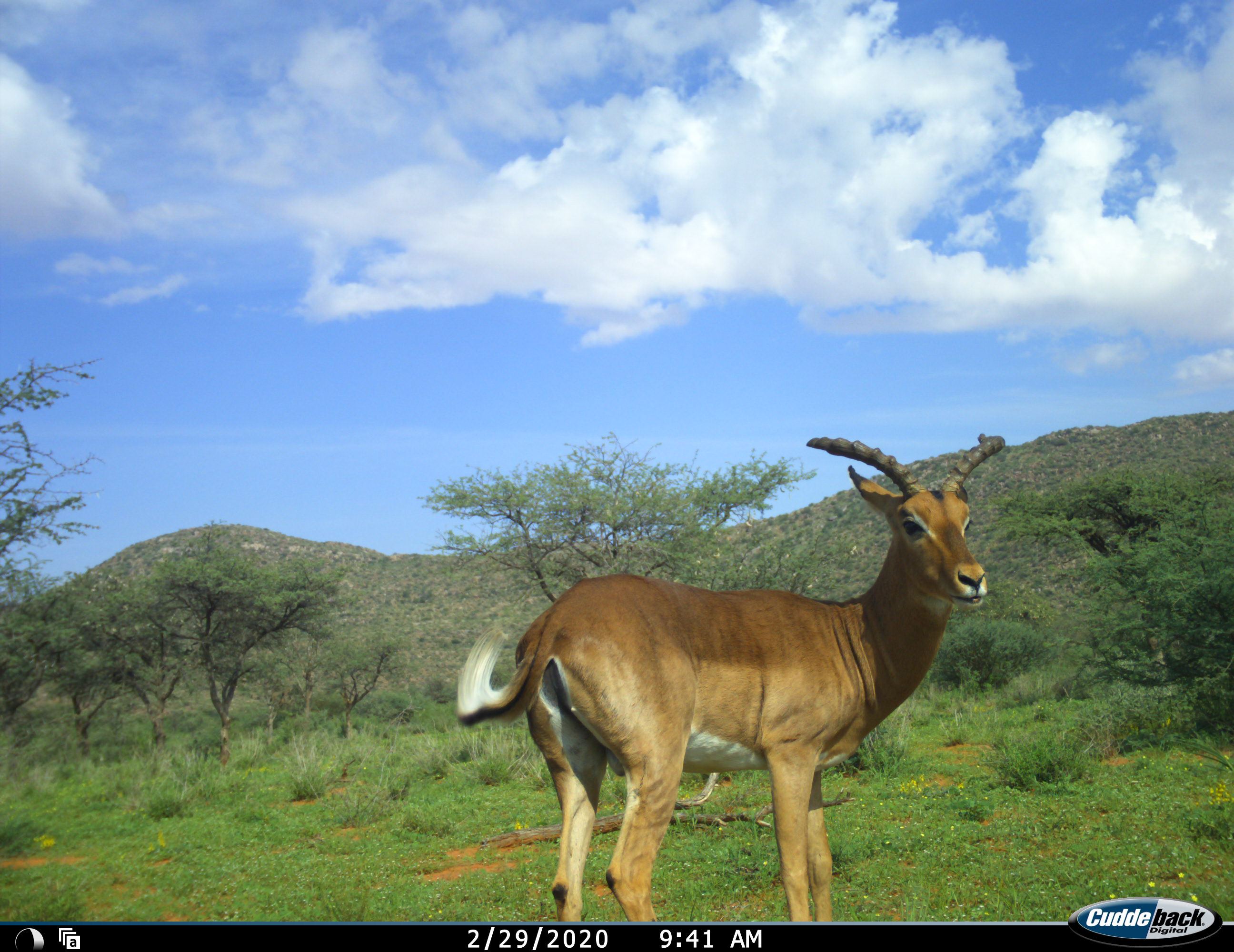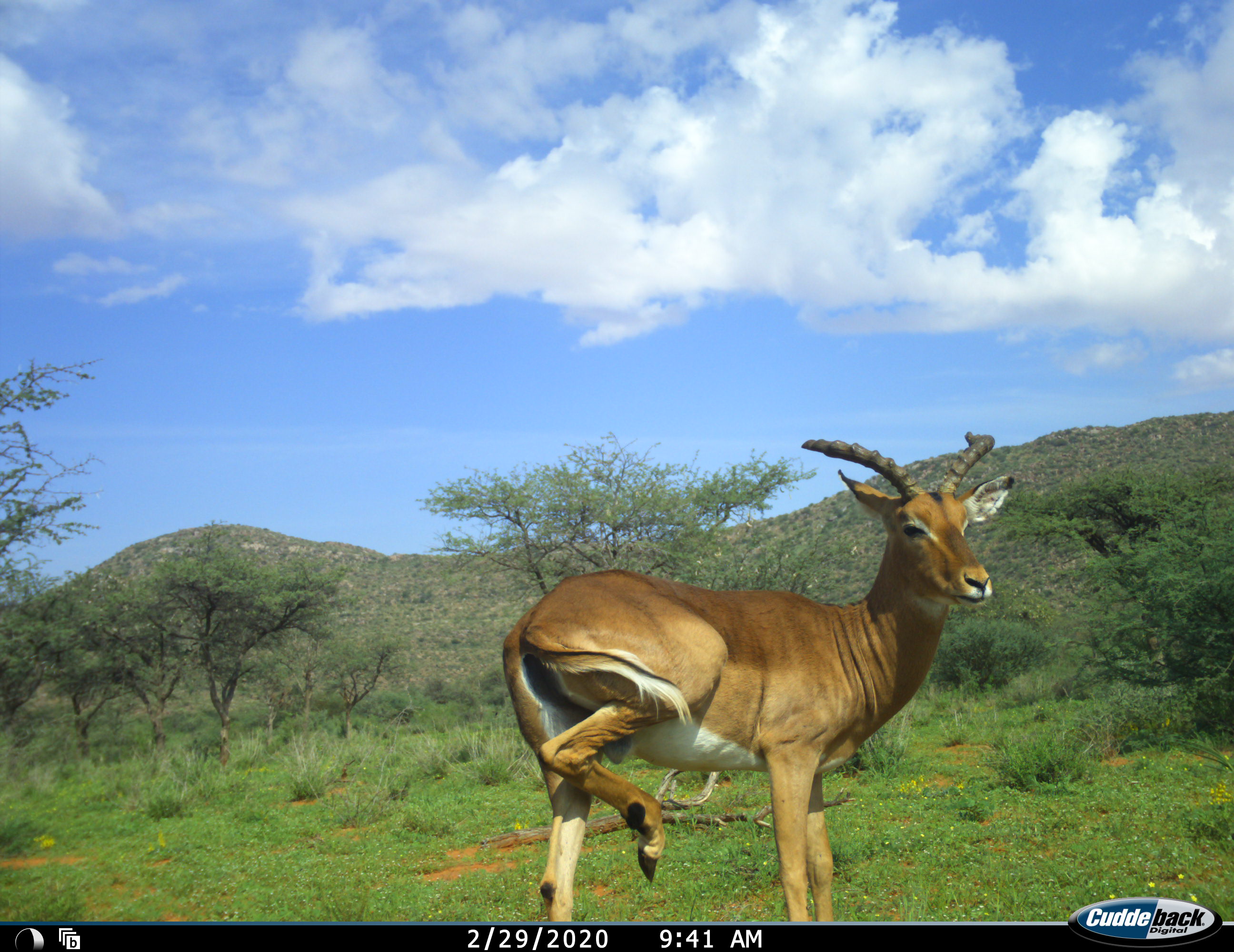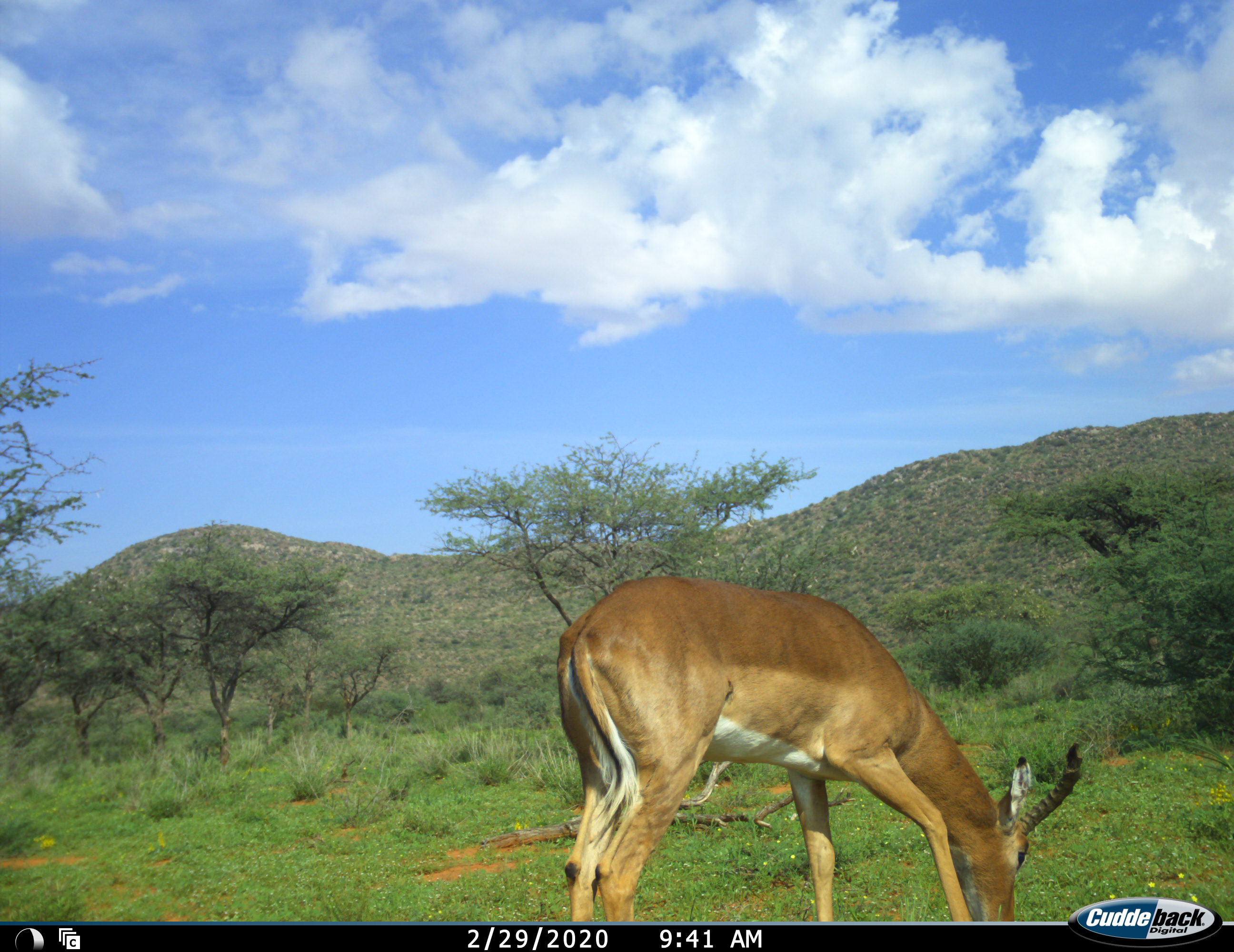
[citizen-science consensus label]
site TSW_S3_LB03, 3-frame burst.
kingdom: Animalia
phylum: Chordata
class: Mammalia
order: Artiodactyla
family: Bovidae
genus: Aepyceros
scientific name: Aepyceros melampus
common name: impala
Impala (Aepyceros melampus), count 1. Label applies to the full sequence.